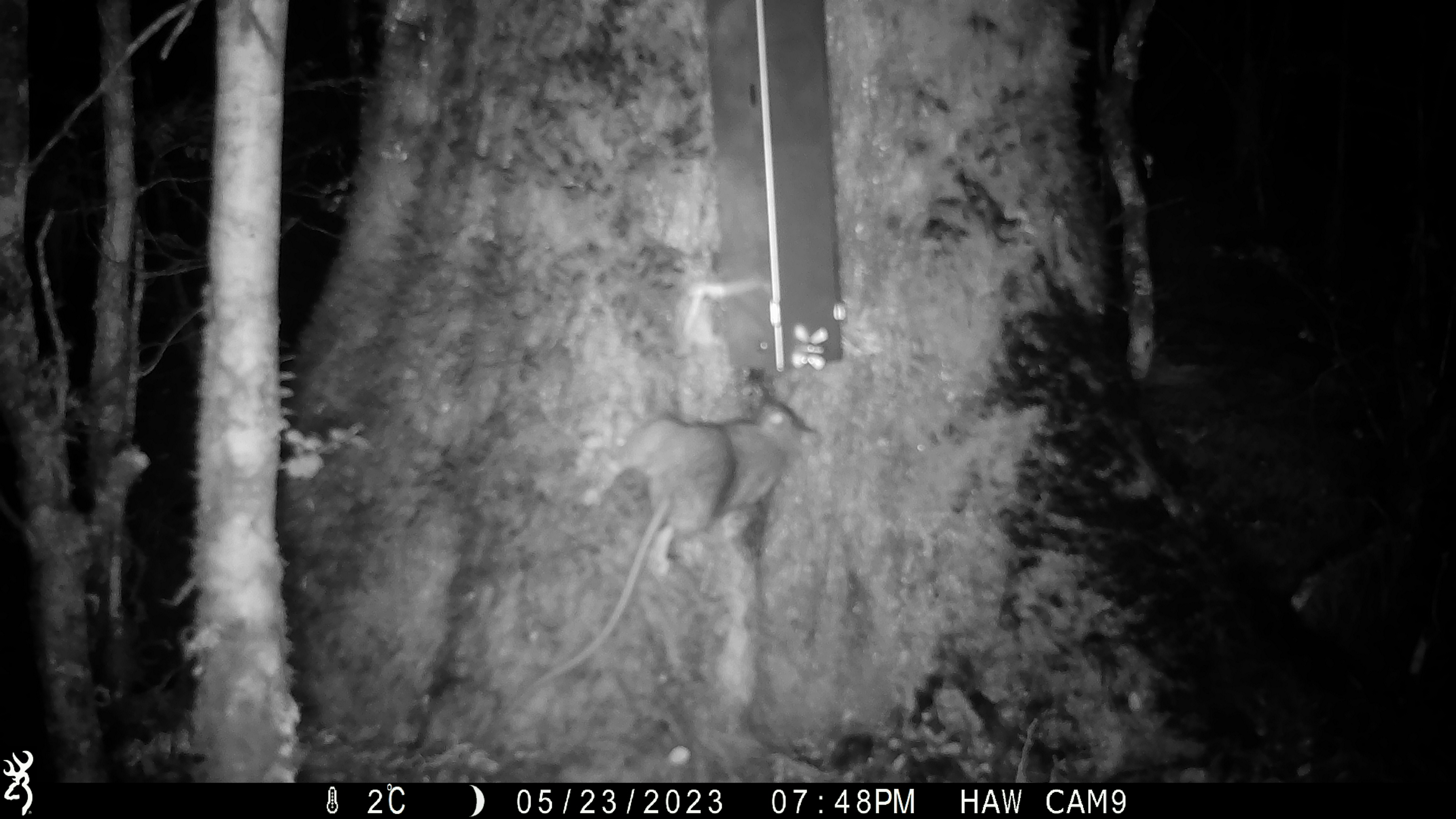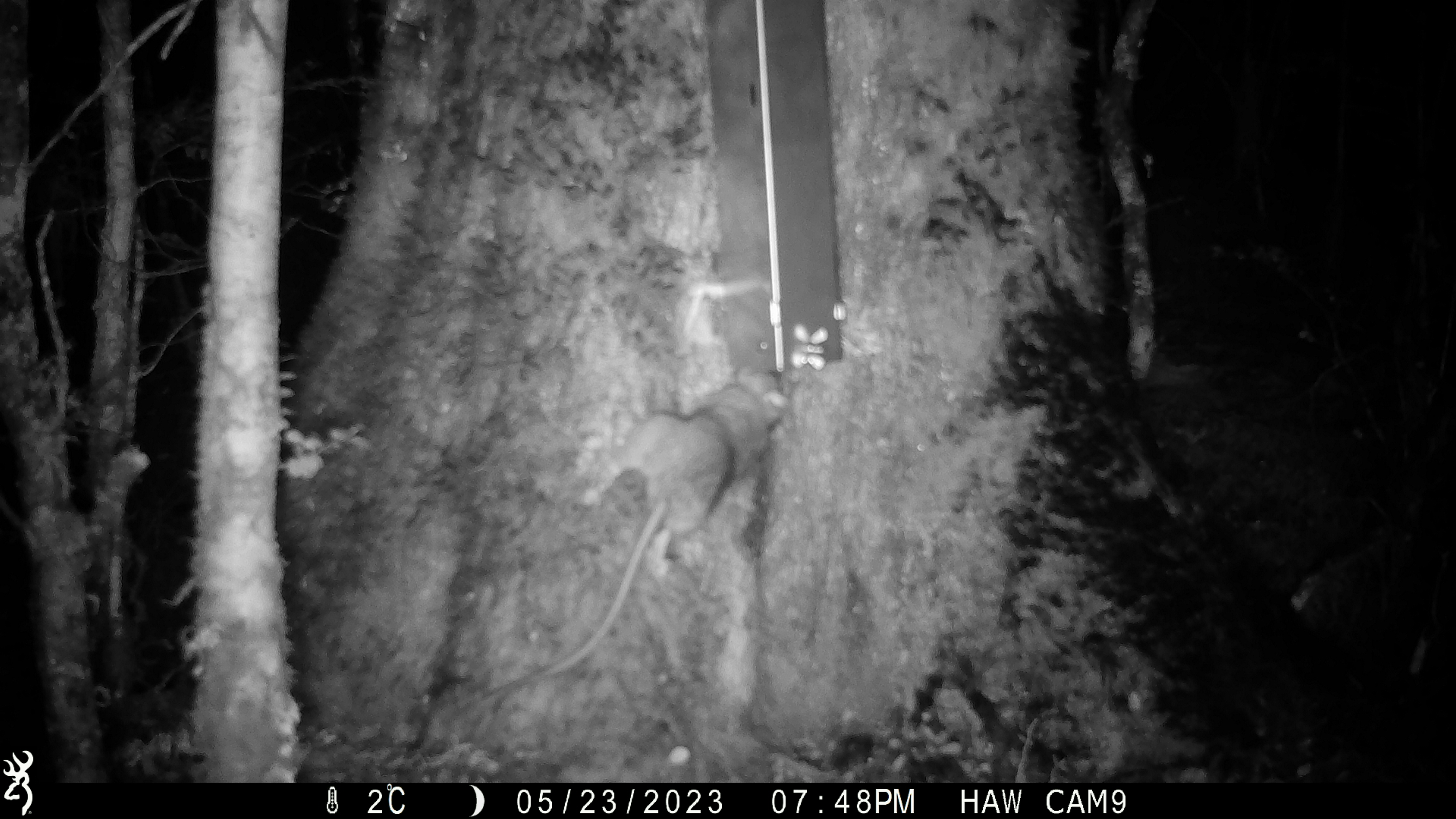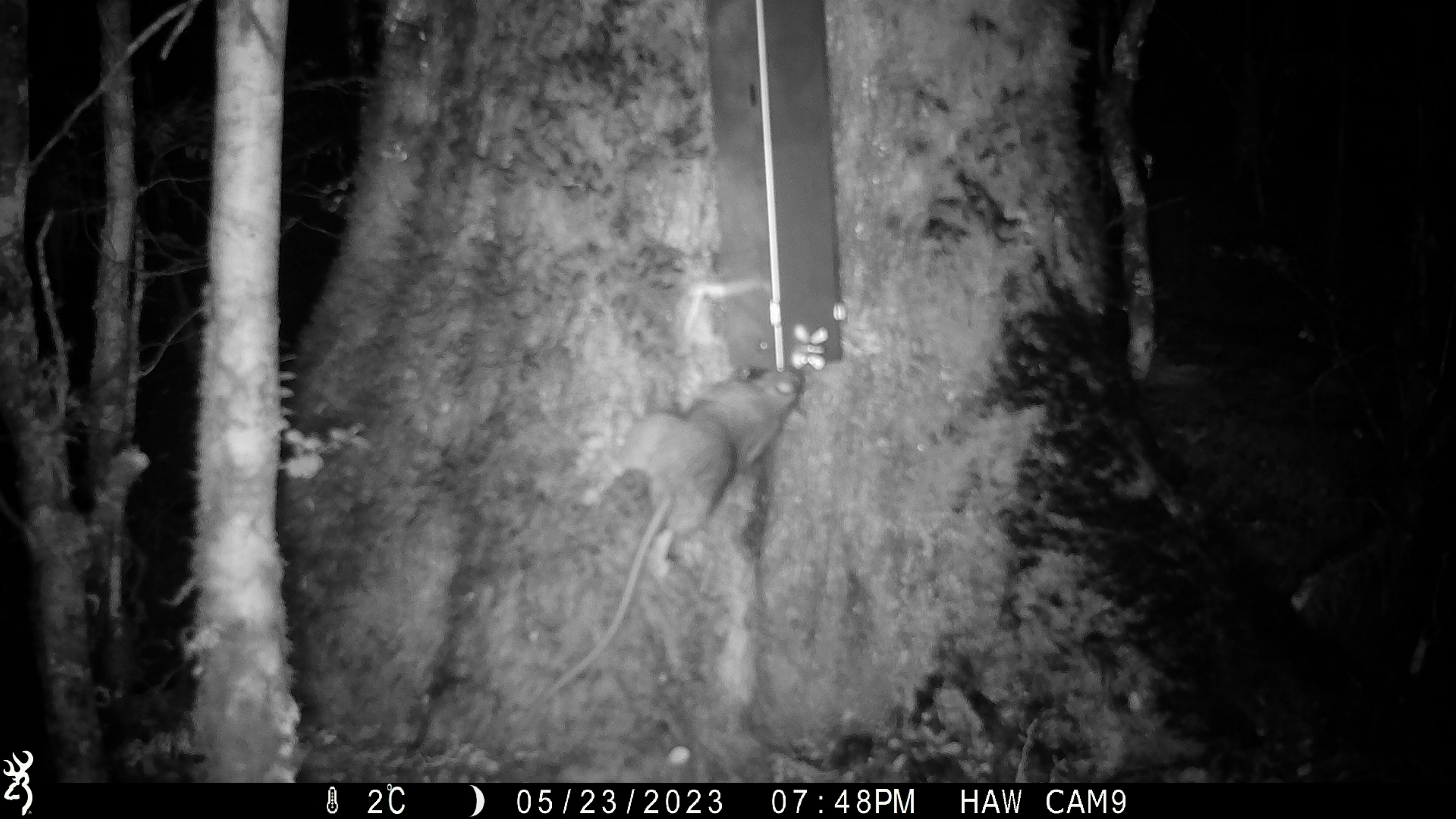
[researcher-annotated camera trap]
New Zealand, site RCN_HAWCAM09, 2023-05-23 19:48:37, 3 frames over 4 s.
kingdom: Animalia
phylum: Chordata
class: Mammalia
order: Rodentia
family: Muridae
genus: Rattus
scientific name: Rattus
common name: rat